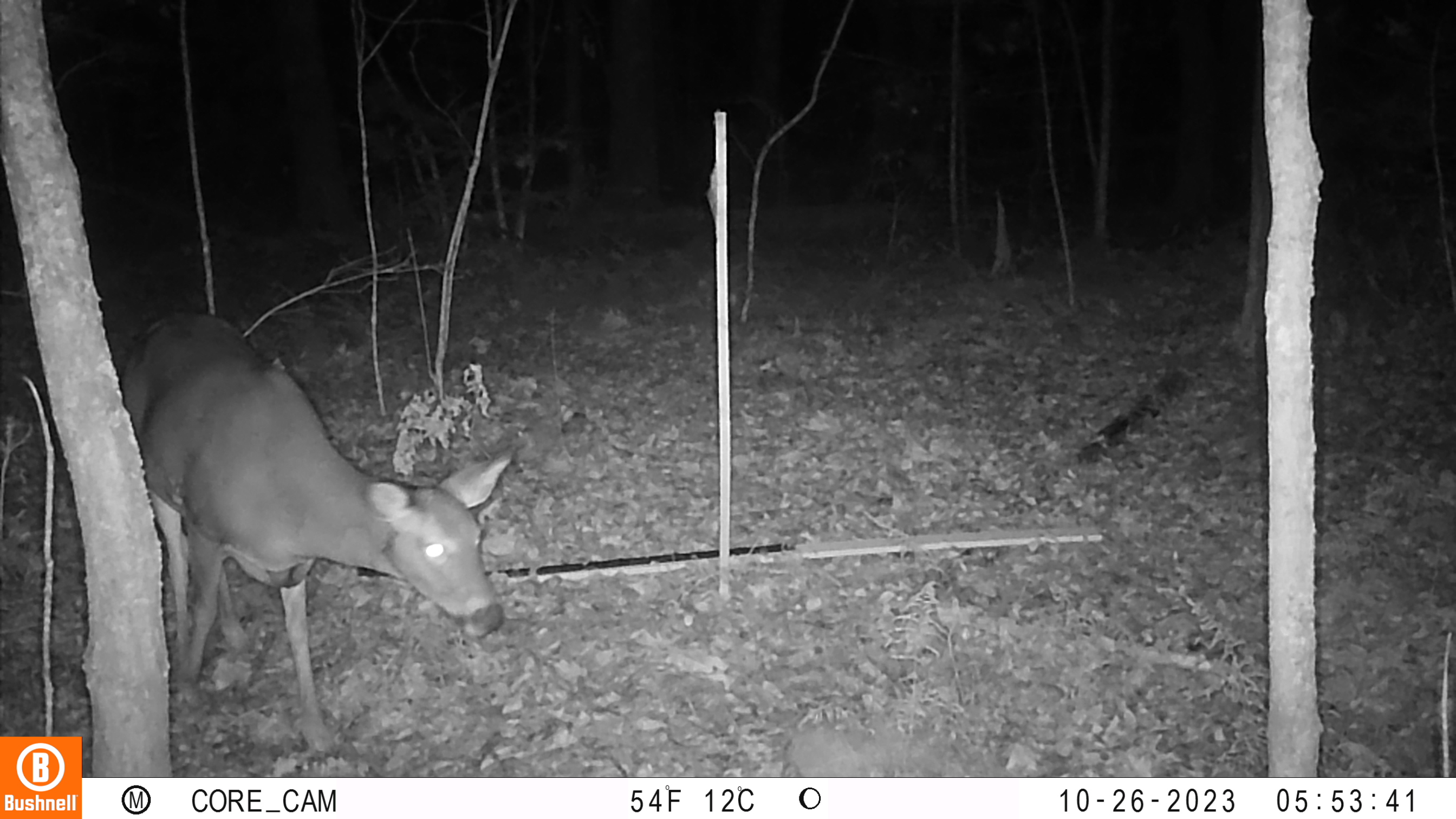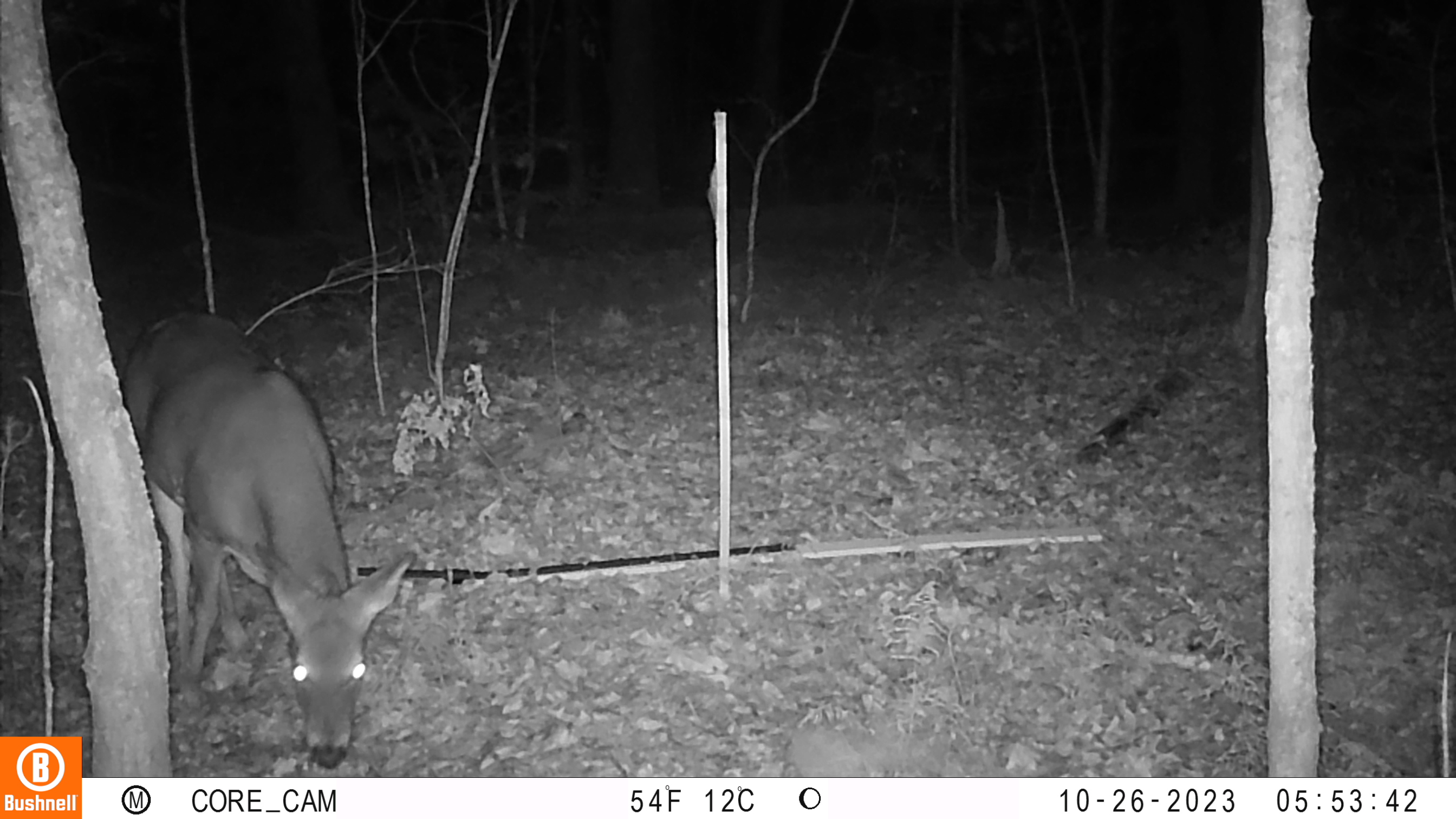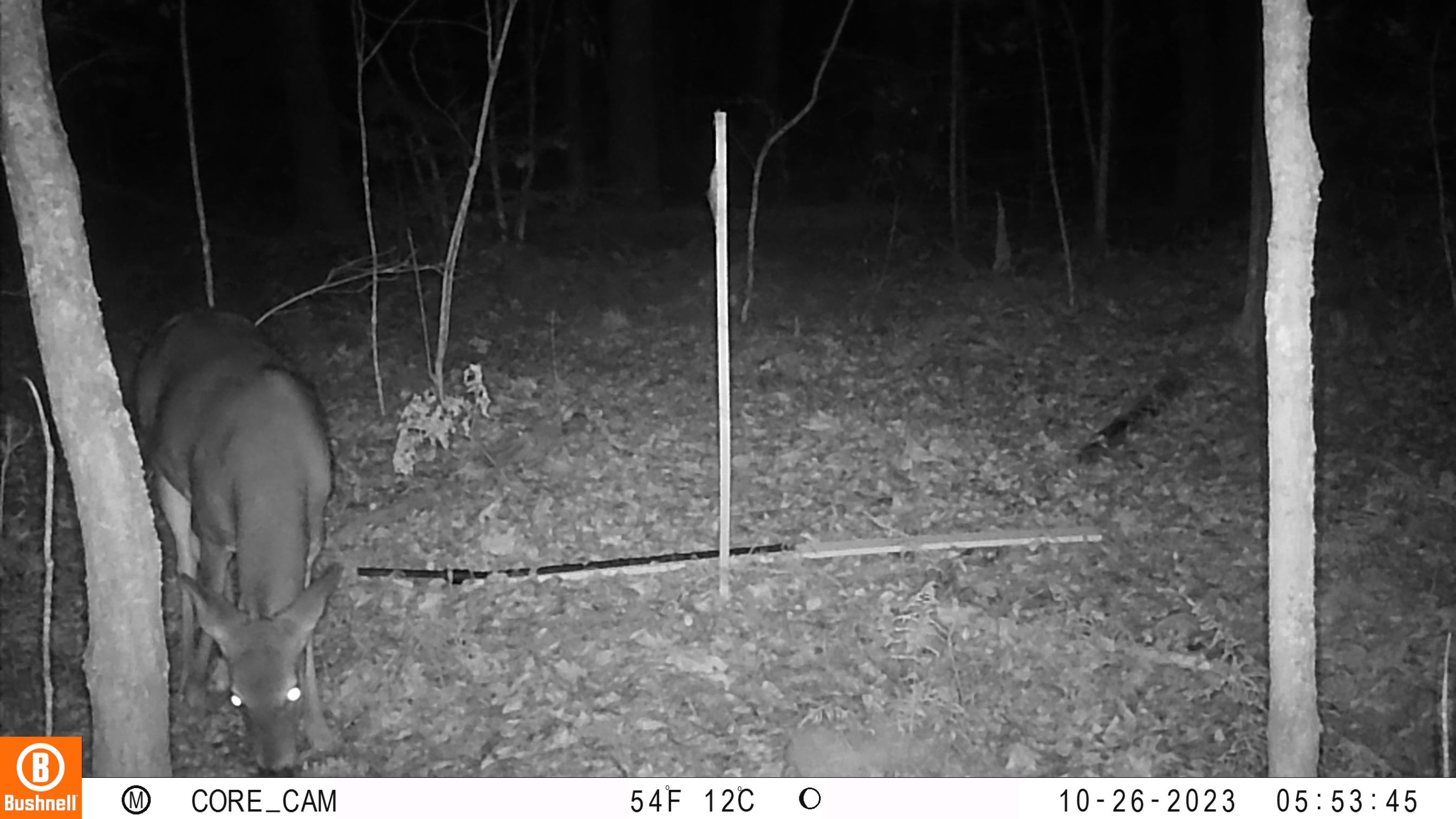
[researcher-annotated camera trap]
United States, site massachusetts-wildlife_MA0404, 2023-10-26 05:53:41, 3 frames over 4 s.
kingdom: Animalia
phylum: Chordata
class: Mammalia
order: Artiodactyla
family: Cervidae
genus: Odocoileus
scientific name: Odocoileus virginianus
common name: white-tailed deer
White-tailed deer (Odocoileus virginianus).